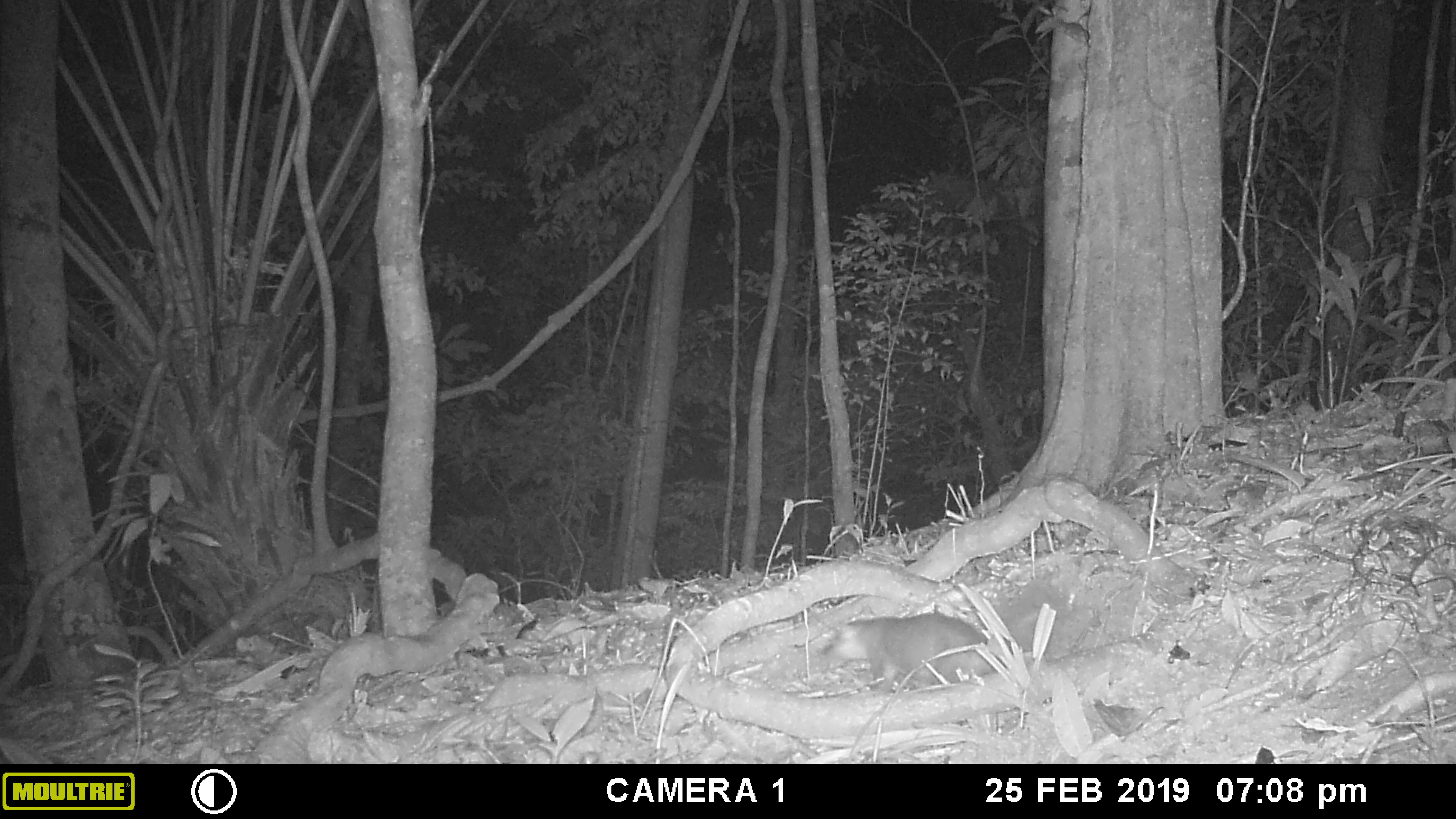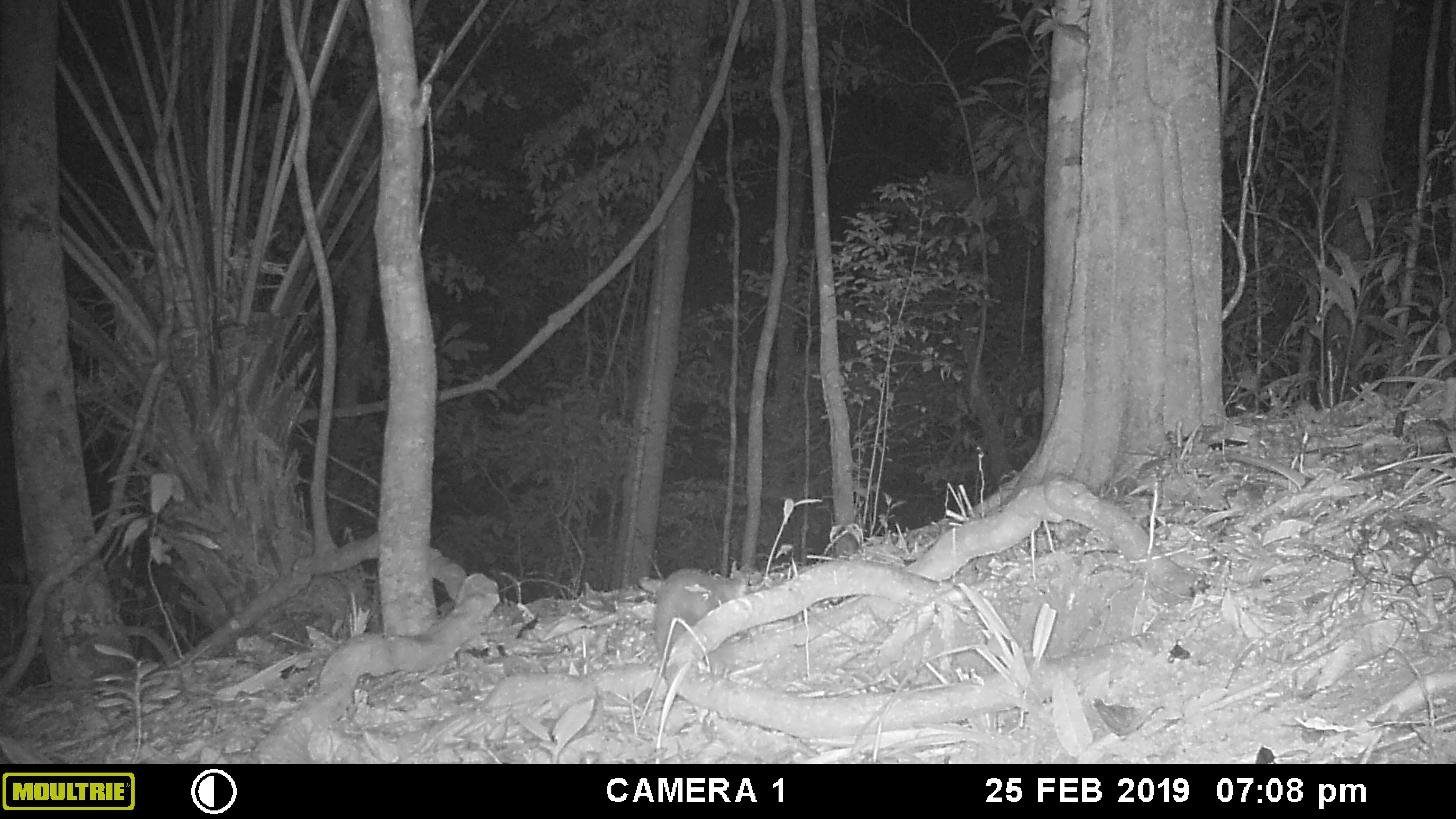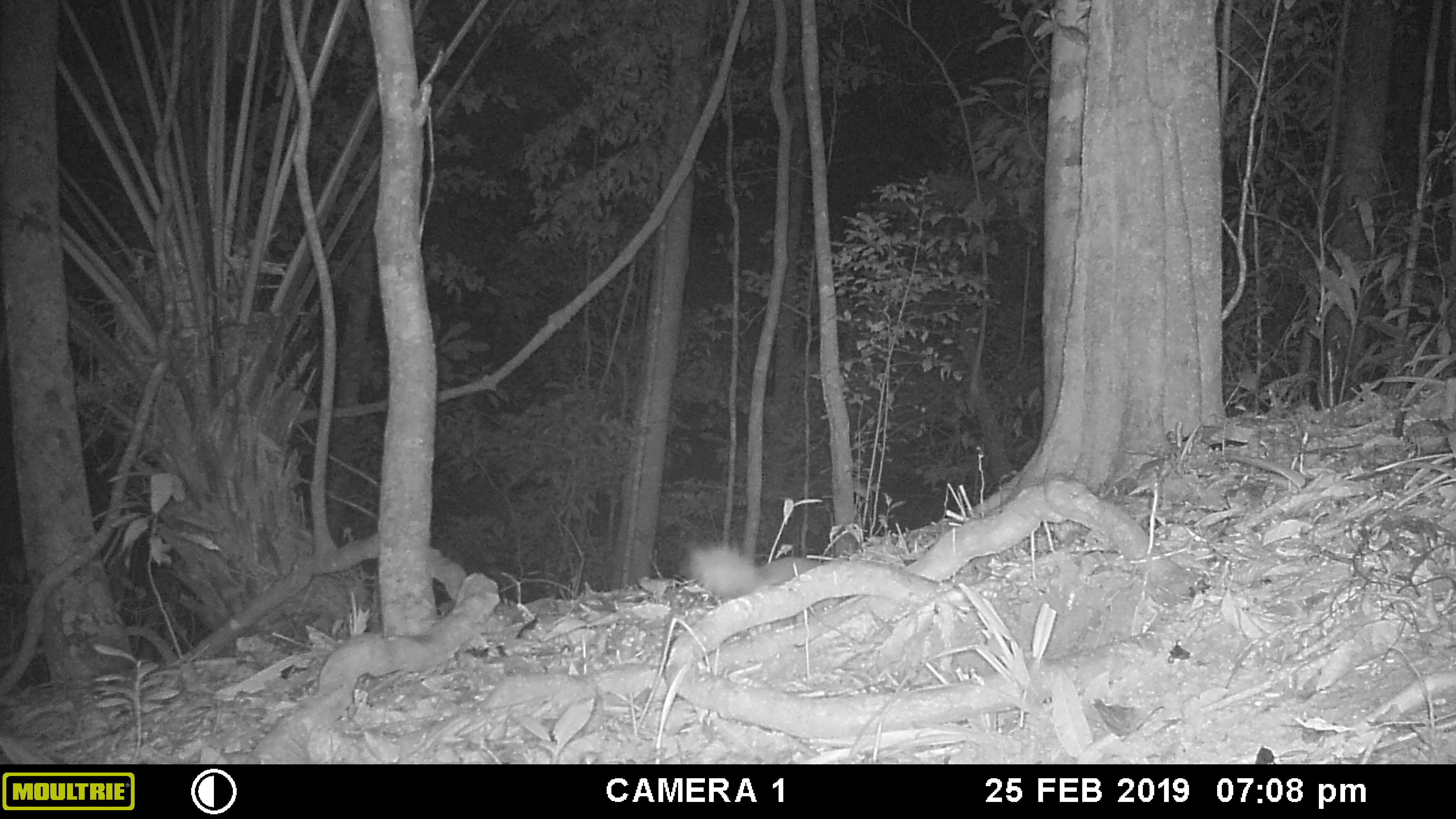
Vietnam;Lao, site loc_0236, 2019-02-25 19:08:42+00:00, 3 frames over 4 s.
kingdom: Animalia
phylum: Chordata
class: Mammalia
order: Carnivora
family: Mustelidae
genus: Melogale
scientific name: Melogale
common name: ferret badger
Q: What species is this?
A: Ferret badger (Melogale).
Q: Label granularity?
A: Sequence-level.